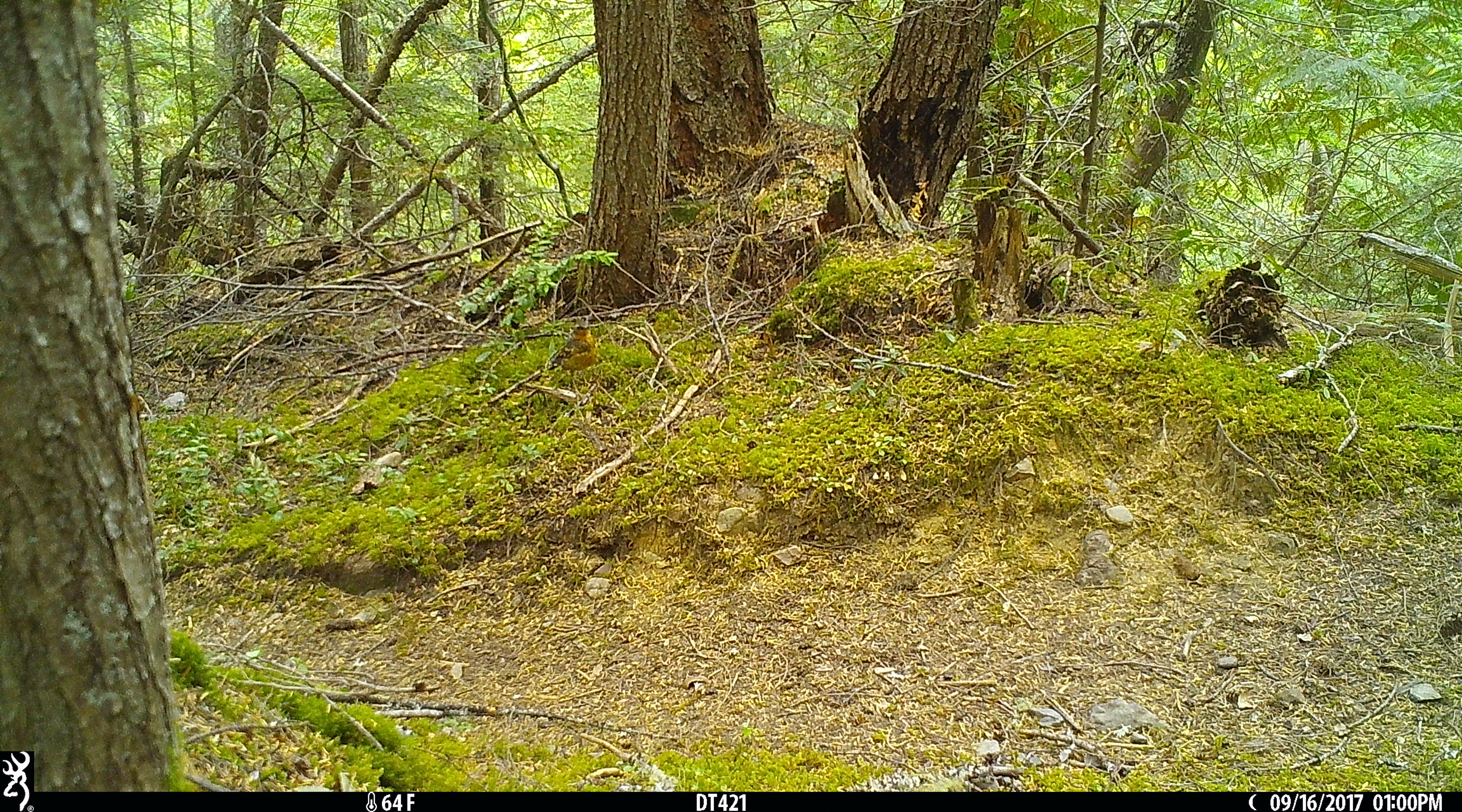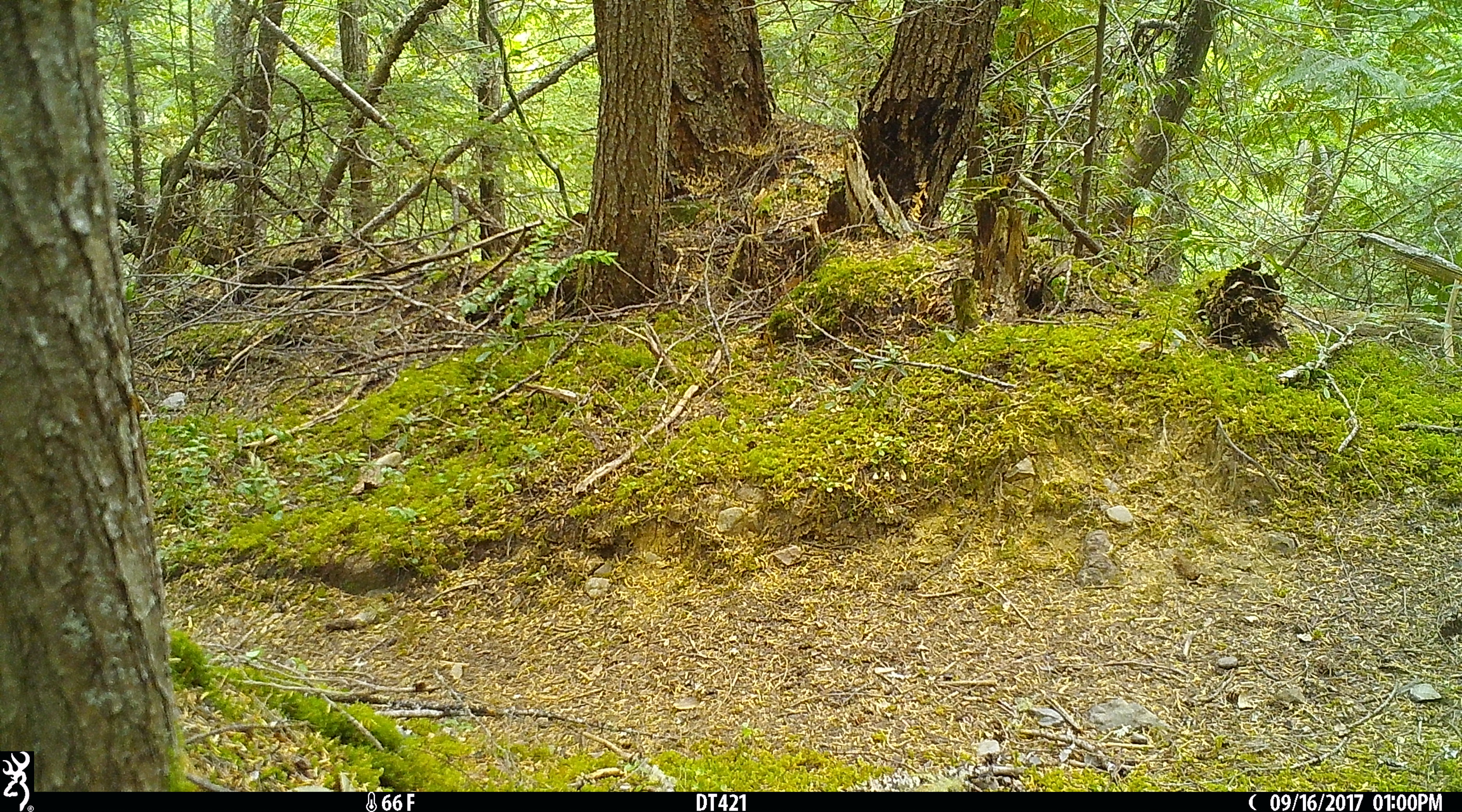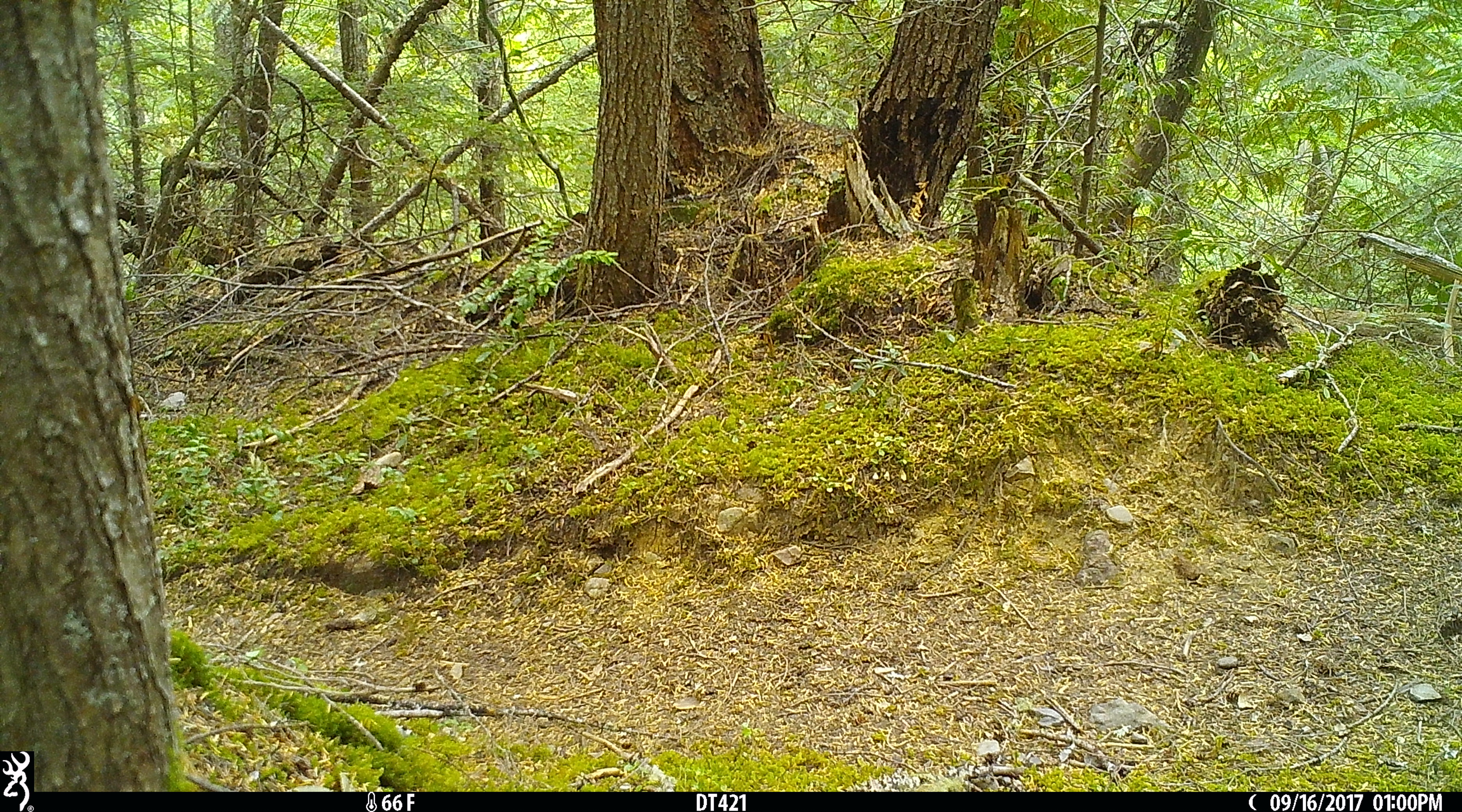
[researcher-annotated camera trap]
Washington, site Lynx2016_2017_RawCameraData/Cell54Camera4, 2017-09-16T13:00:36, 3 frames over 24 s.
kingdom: Animalia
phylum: Chordata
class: Aves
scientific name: Aves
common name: birds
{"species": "Aves (birds)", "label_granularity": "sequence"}